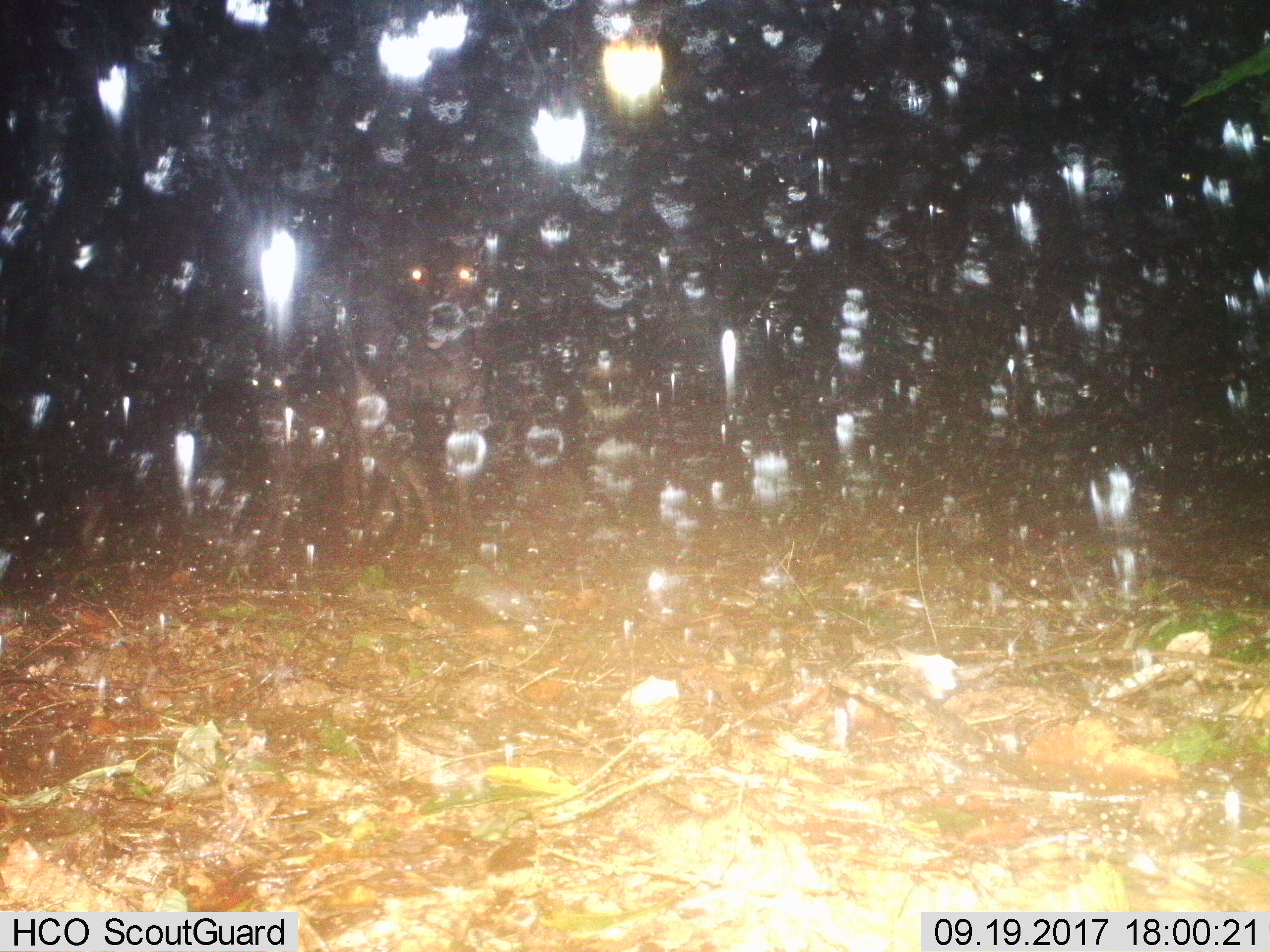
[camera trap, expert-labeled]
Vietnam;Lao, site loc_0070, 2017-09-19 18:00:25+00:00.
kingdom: Animalia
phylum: Chordata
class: Mammalia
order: Artiodactyla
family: Cervidae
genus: Rusa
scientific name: Rusa unicolor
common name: sambar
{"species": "sambar (Rusa unicolor)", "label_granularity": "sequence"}